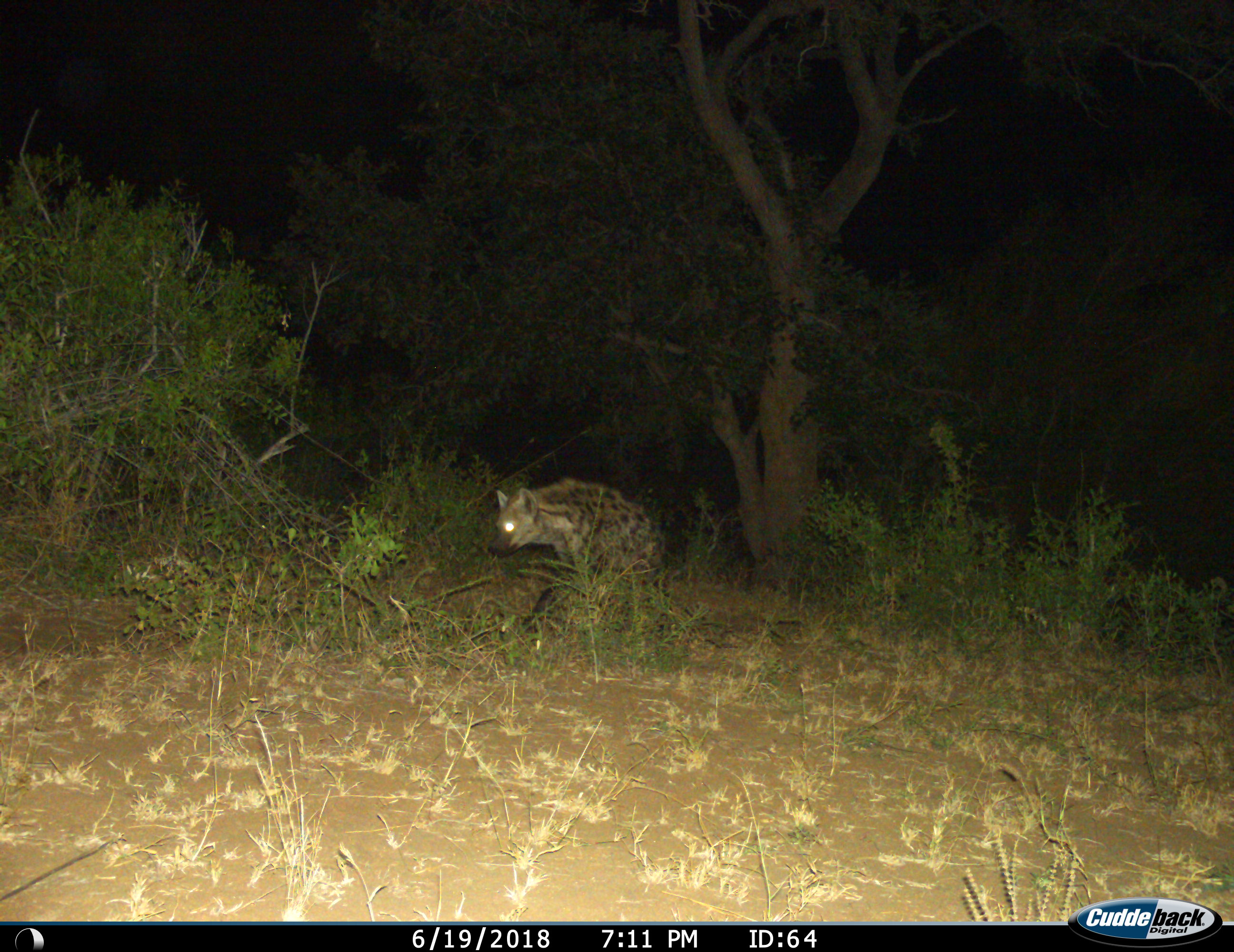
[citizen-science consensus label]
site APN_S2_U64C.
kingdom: Animalia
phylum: Chordata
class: Mammalia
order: Carnivora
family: Hyaenidae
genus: Crocuta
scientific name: Crocuta crocuta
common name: spotted hyena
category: hyenaspotted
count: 1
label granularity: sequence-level